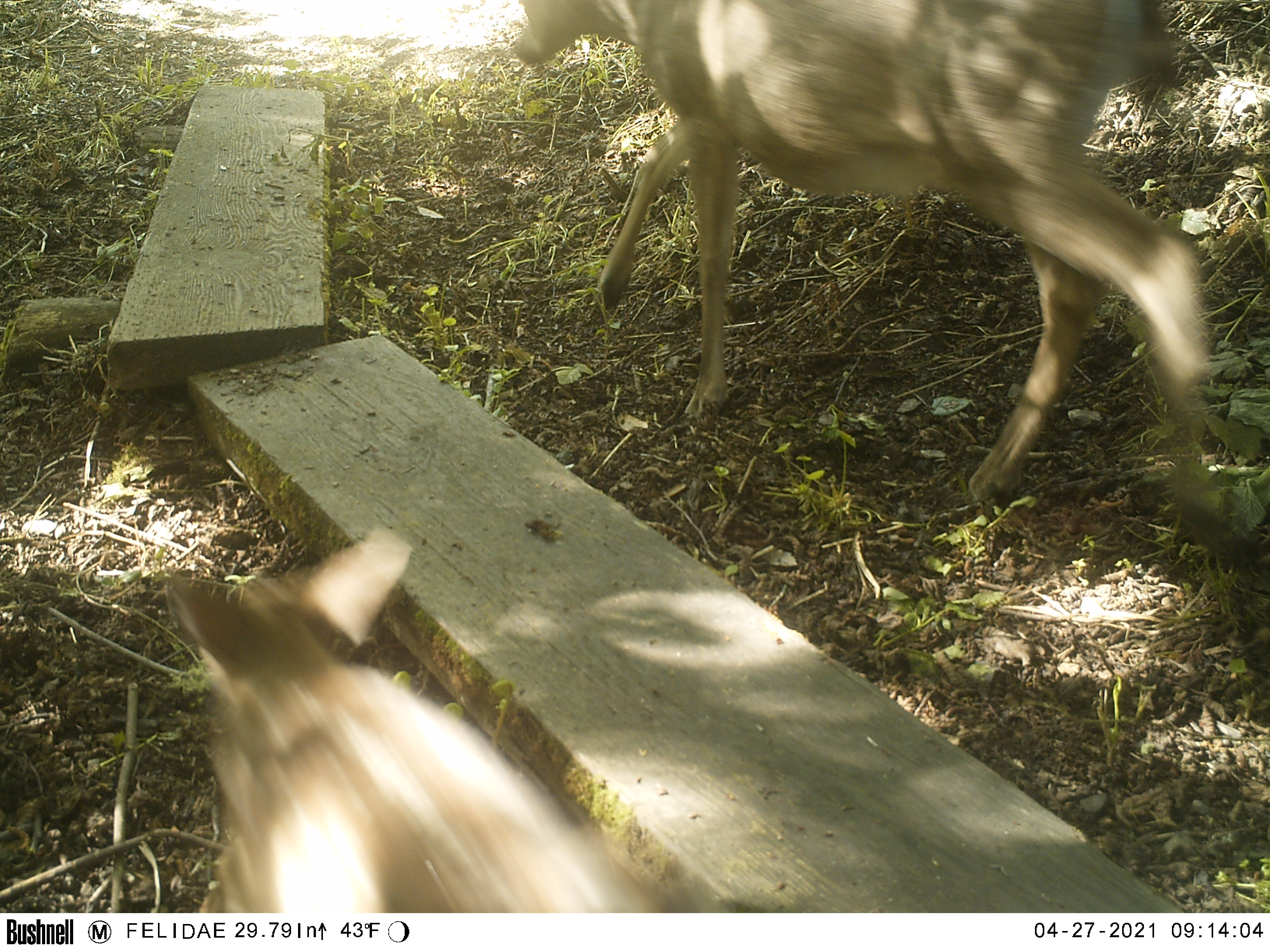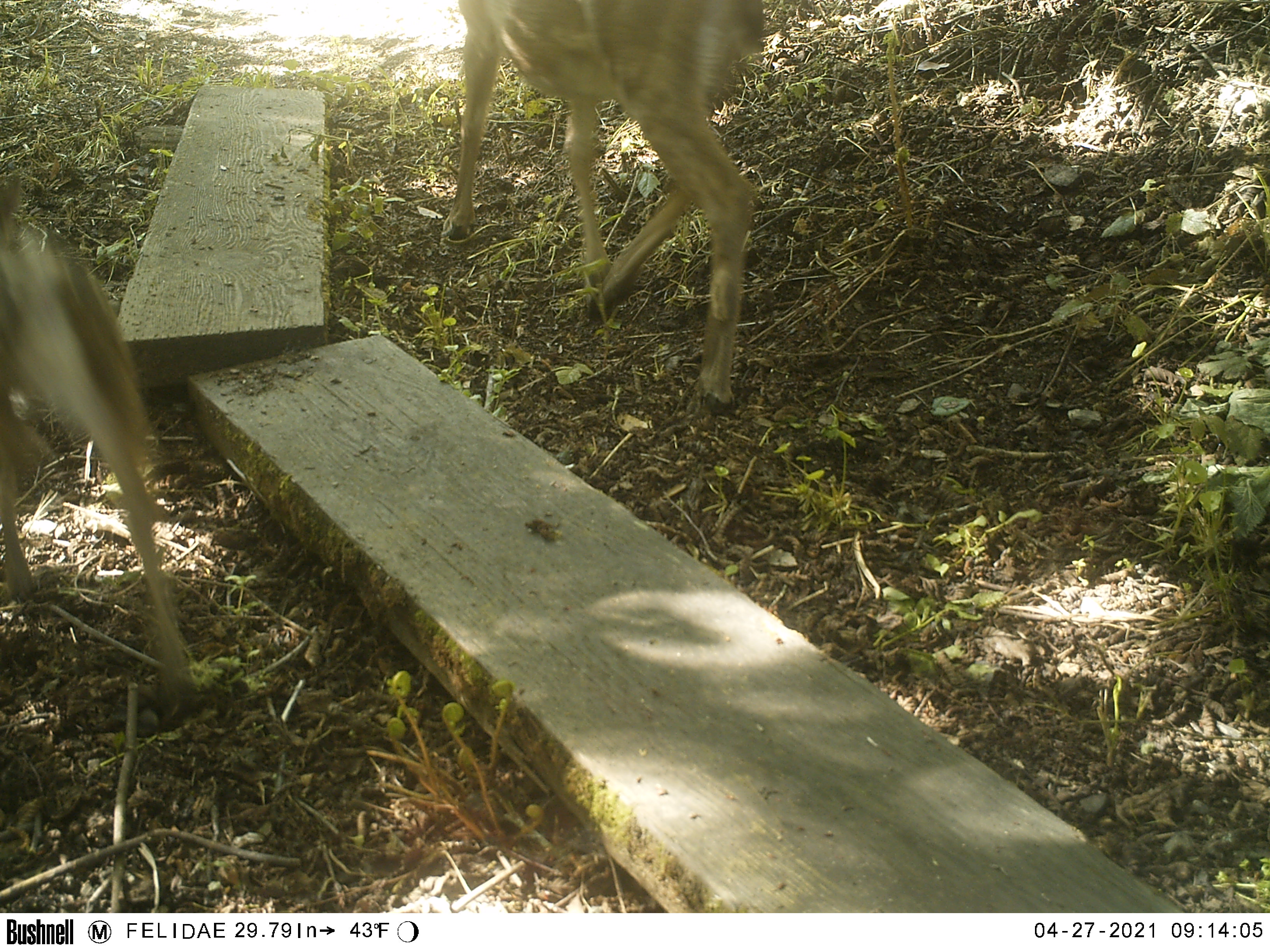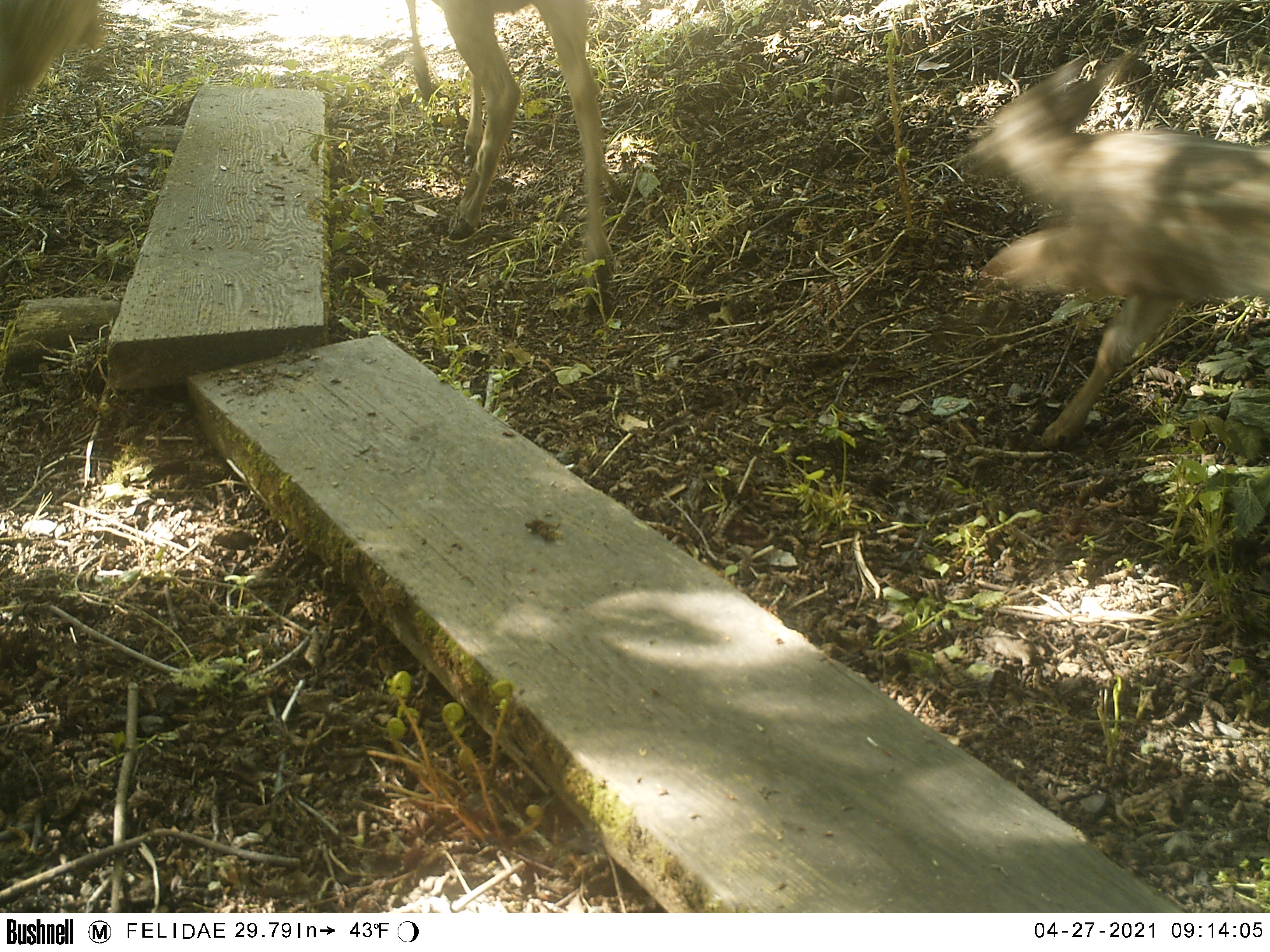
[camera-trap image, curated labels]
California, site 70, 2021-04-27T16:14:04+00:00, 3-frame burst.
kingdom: Animalia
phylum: Chordata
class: Mammalia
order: Artiodactyla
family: Cervidae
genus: Odocoileus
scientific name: Odocoileus hemionus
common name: mule deer